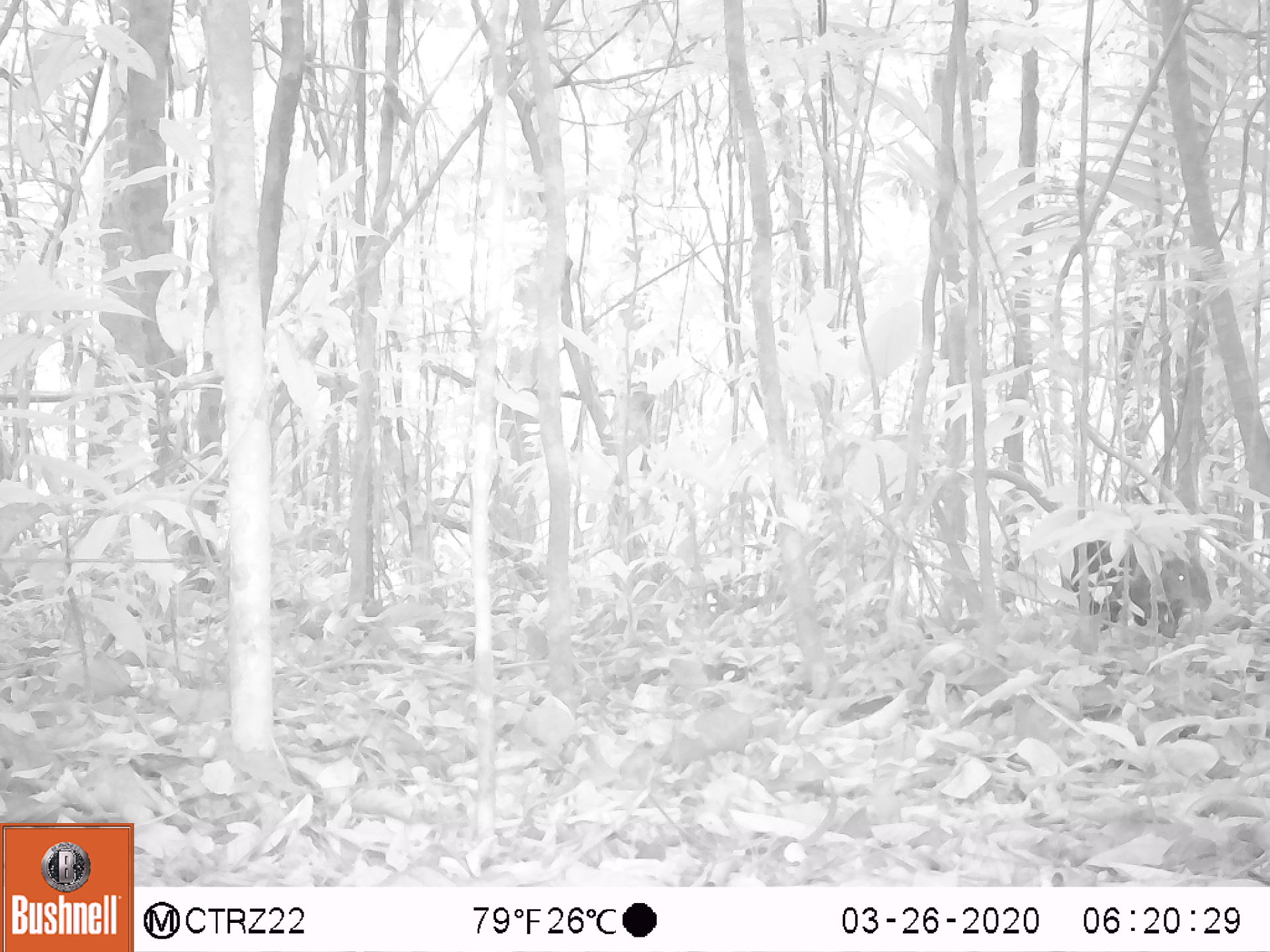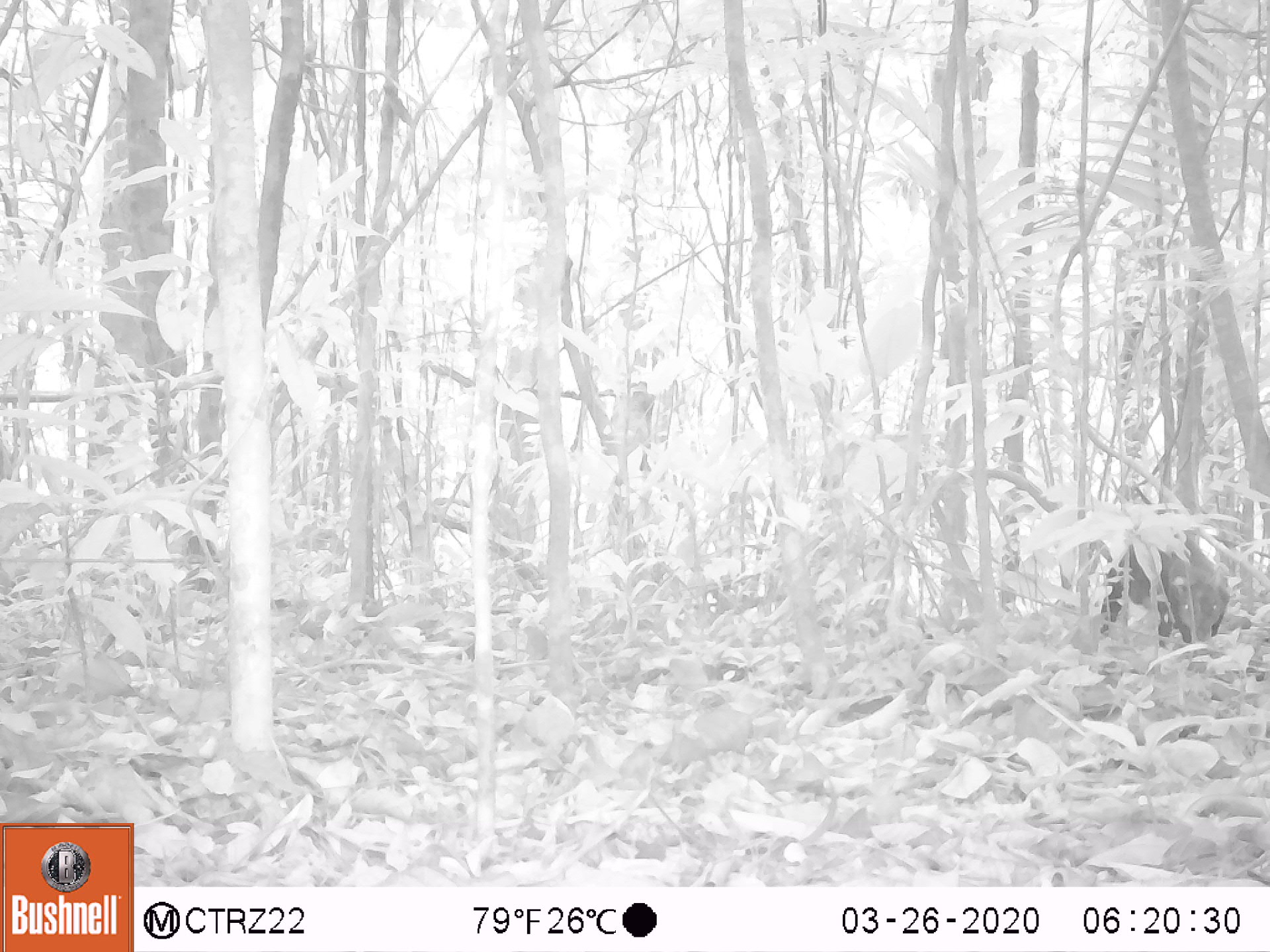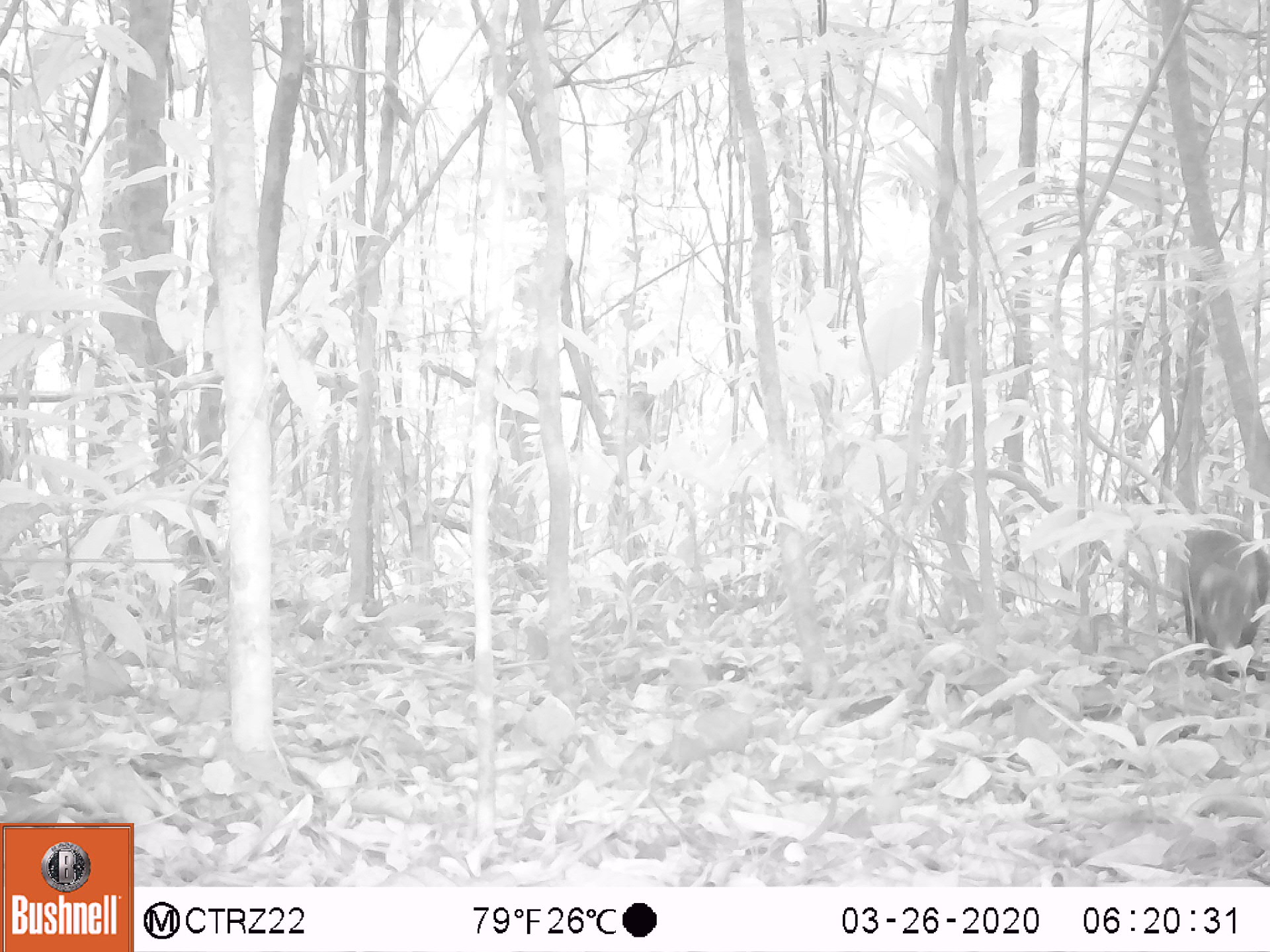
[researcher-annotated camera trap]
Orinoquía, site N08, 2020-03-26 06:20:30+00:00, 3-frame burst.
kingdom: Animalia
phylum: Chordata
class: Mammalia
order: Rodentia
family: Dasyproctidae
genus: Dasyprocta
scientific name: Dasyprocta fuliginosa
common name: black agouti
Black agouti (Dasyprocta fuliginosa).